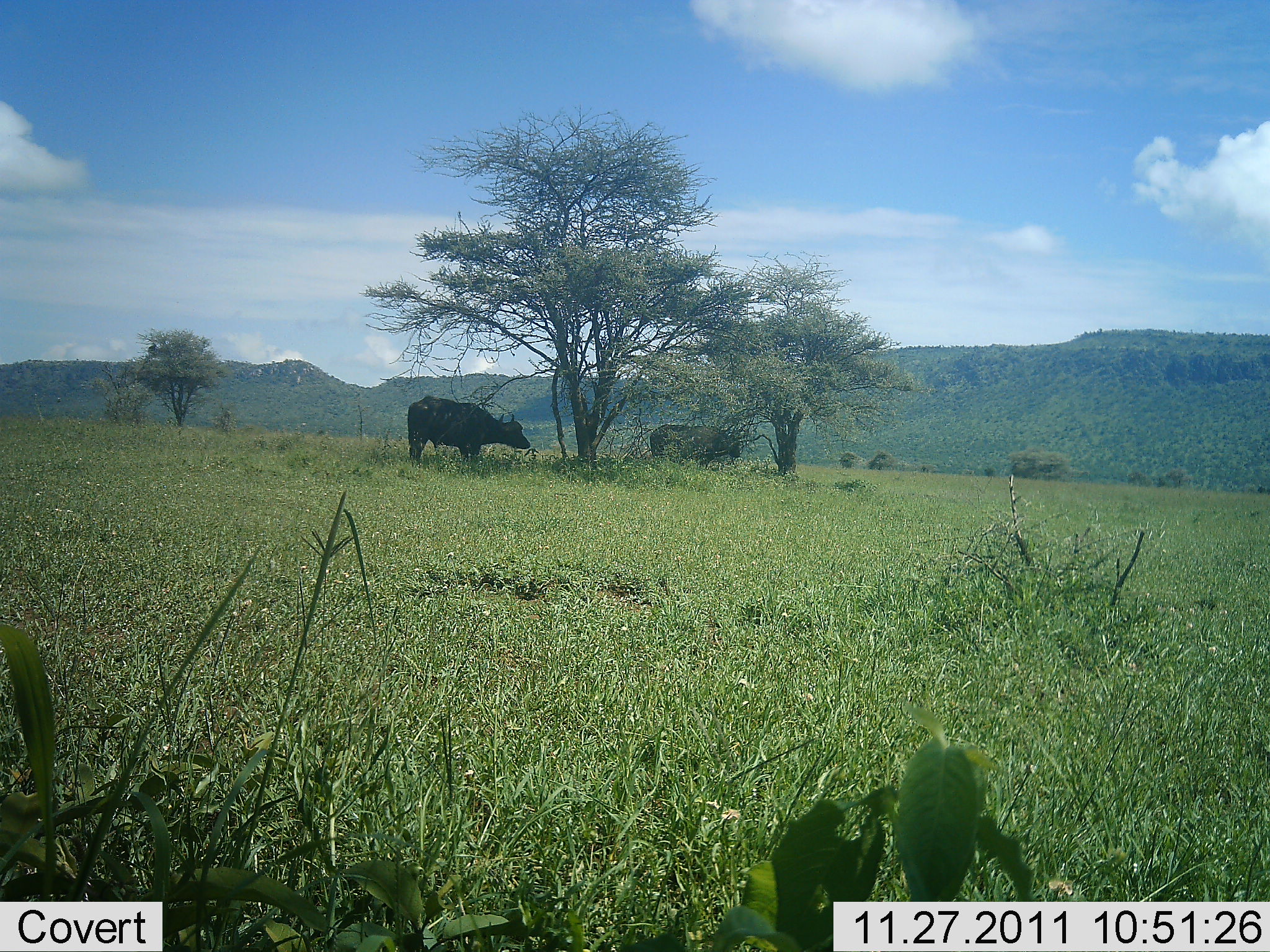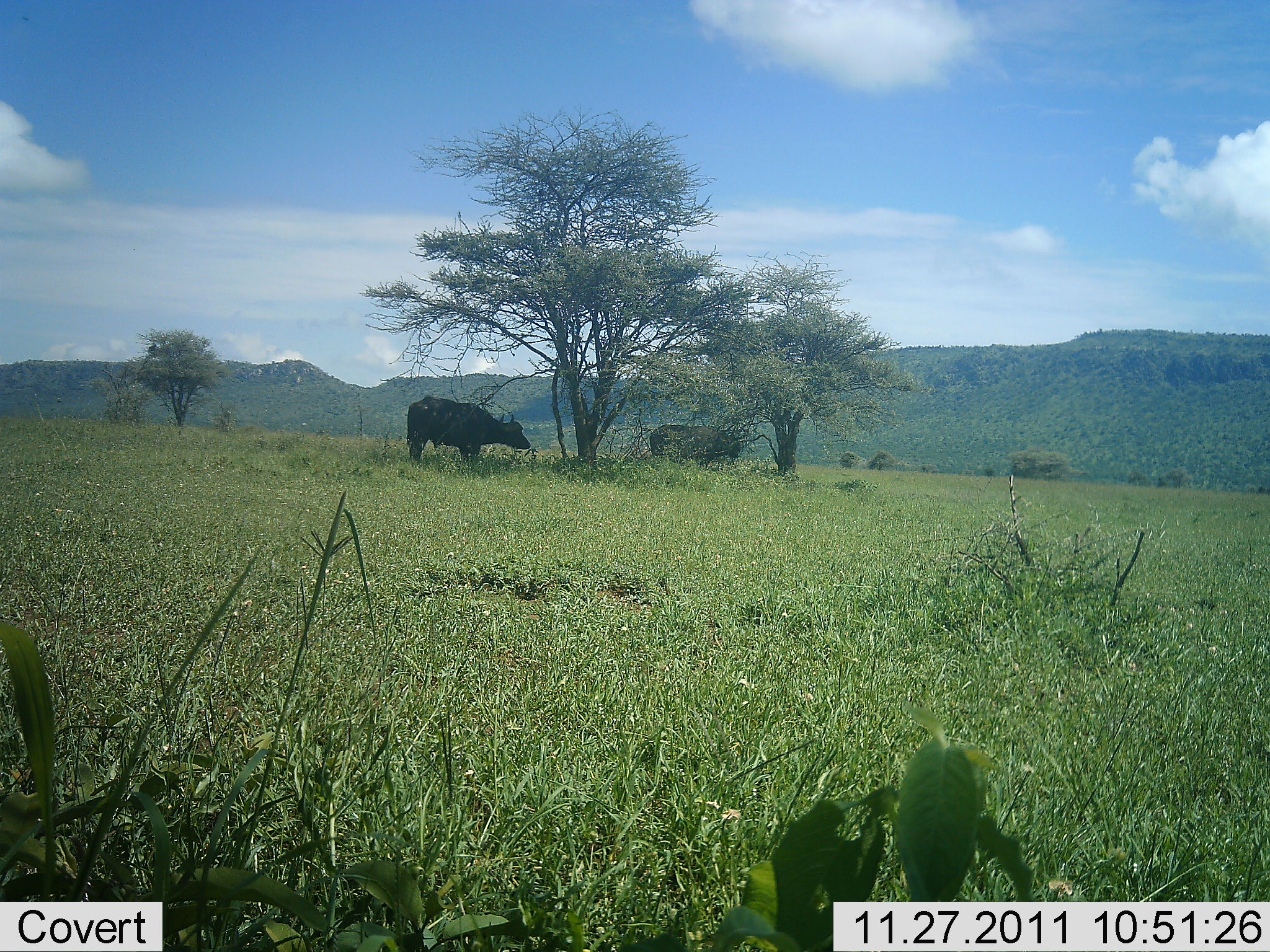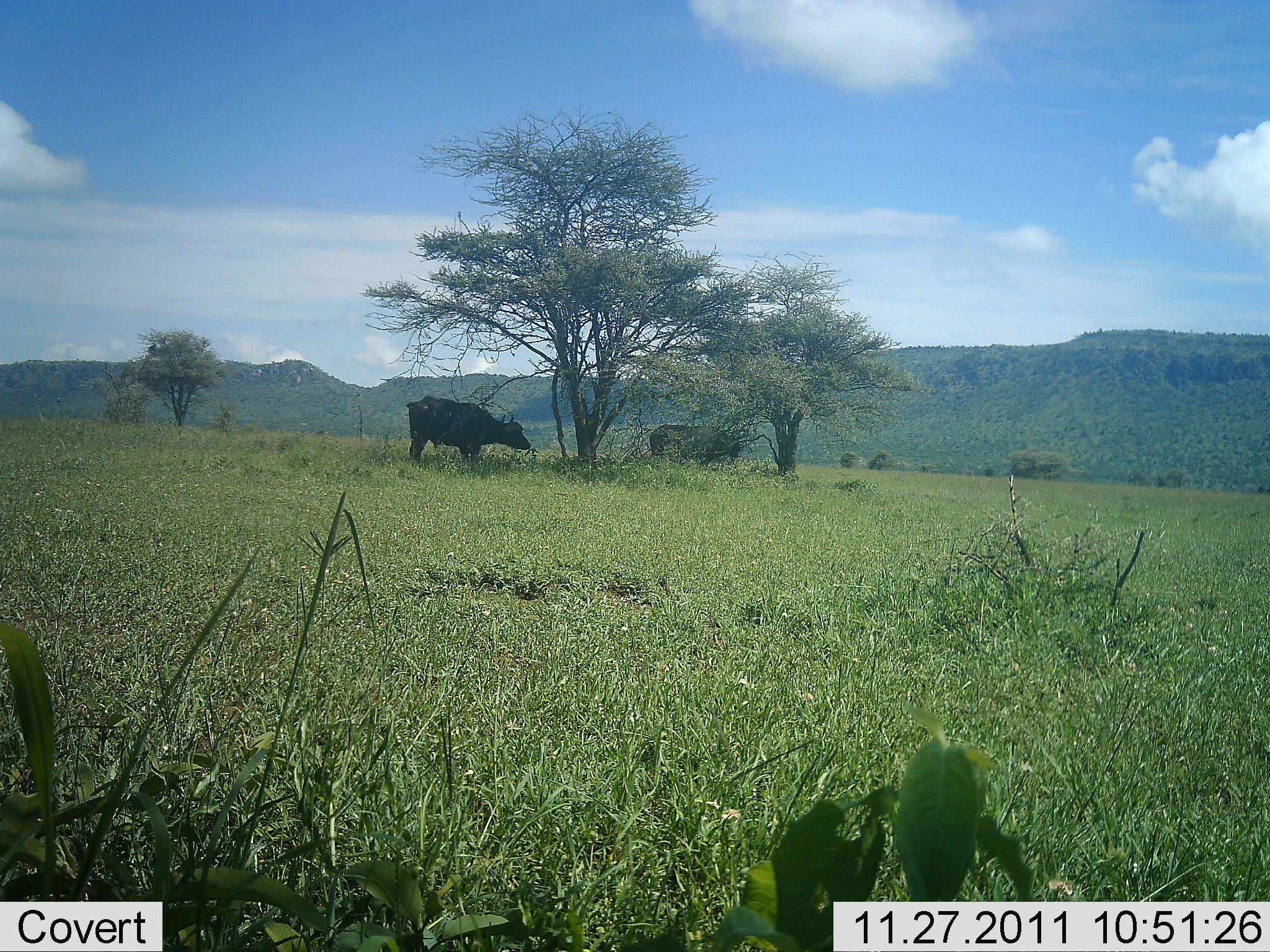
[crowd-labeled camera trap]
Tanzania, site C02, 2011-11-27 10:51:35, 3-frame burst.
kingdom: Animalia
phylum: Chordata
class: Mammalia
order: Artiodactyla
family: Bovidae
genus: Syncerus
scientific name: Syncerus caffer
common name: cape buffalo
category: buffalo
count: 2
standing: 95%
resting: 5%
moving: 0%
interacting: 0%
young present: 0%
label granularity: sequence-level